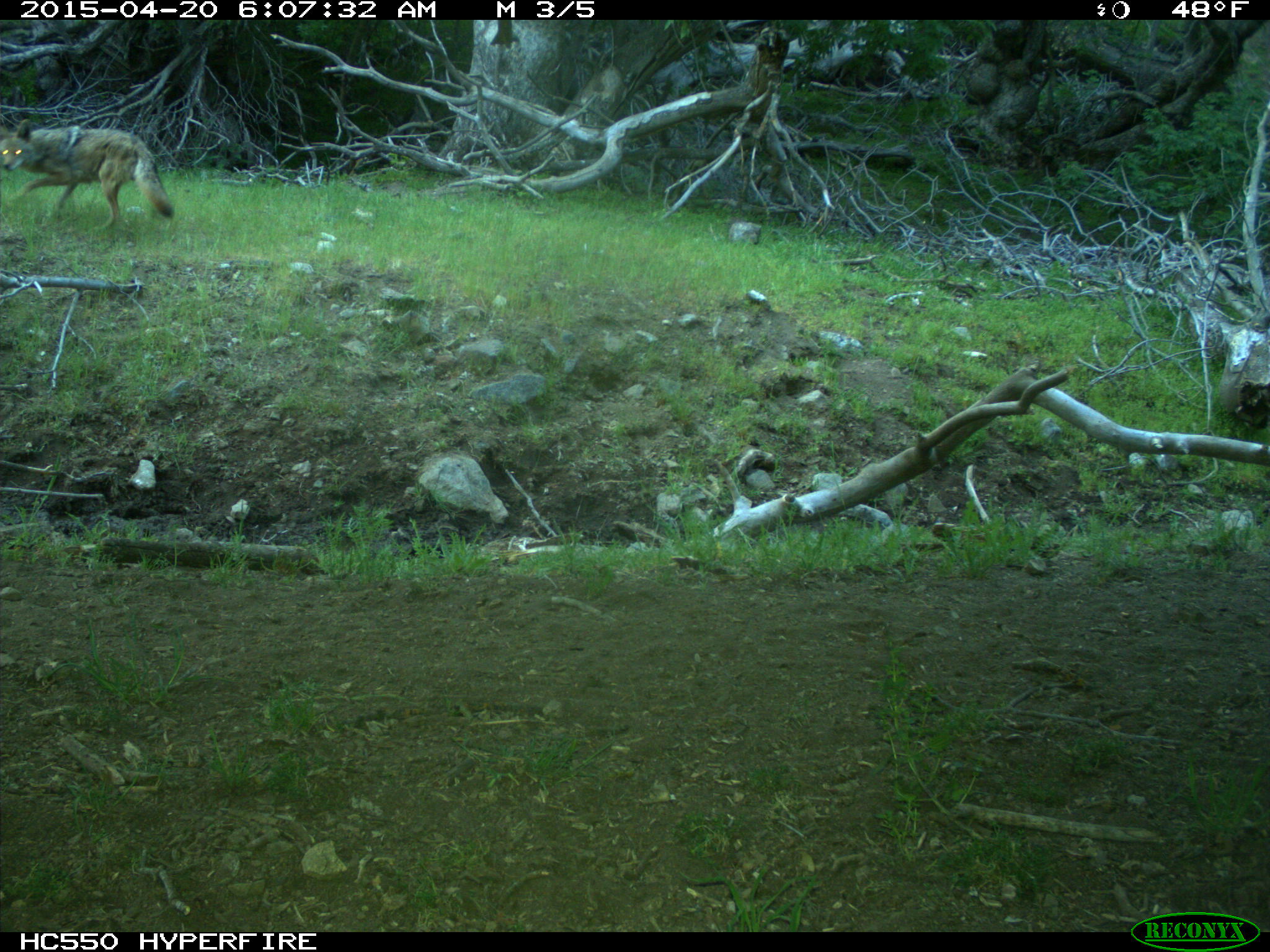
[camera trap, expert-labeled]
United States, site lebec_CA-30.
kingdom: Animalia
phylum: Chordata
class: Mammalia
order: Carnivora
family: Canidae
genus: Canis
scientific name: Canis latrans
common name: coyote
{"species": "Canis latrans (coyote)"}